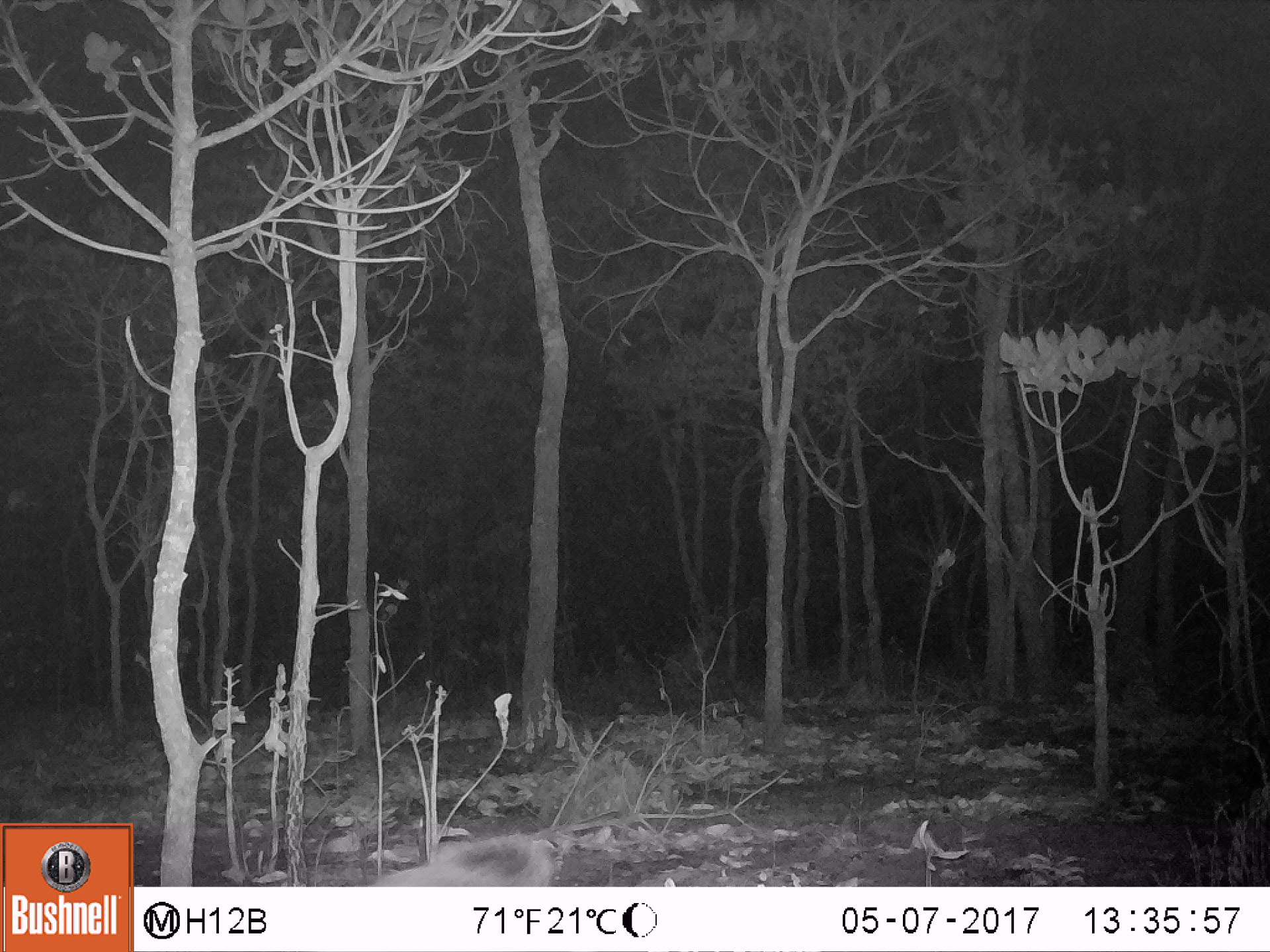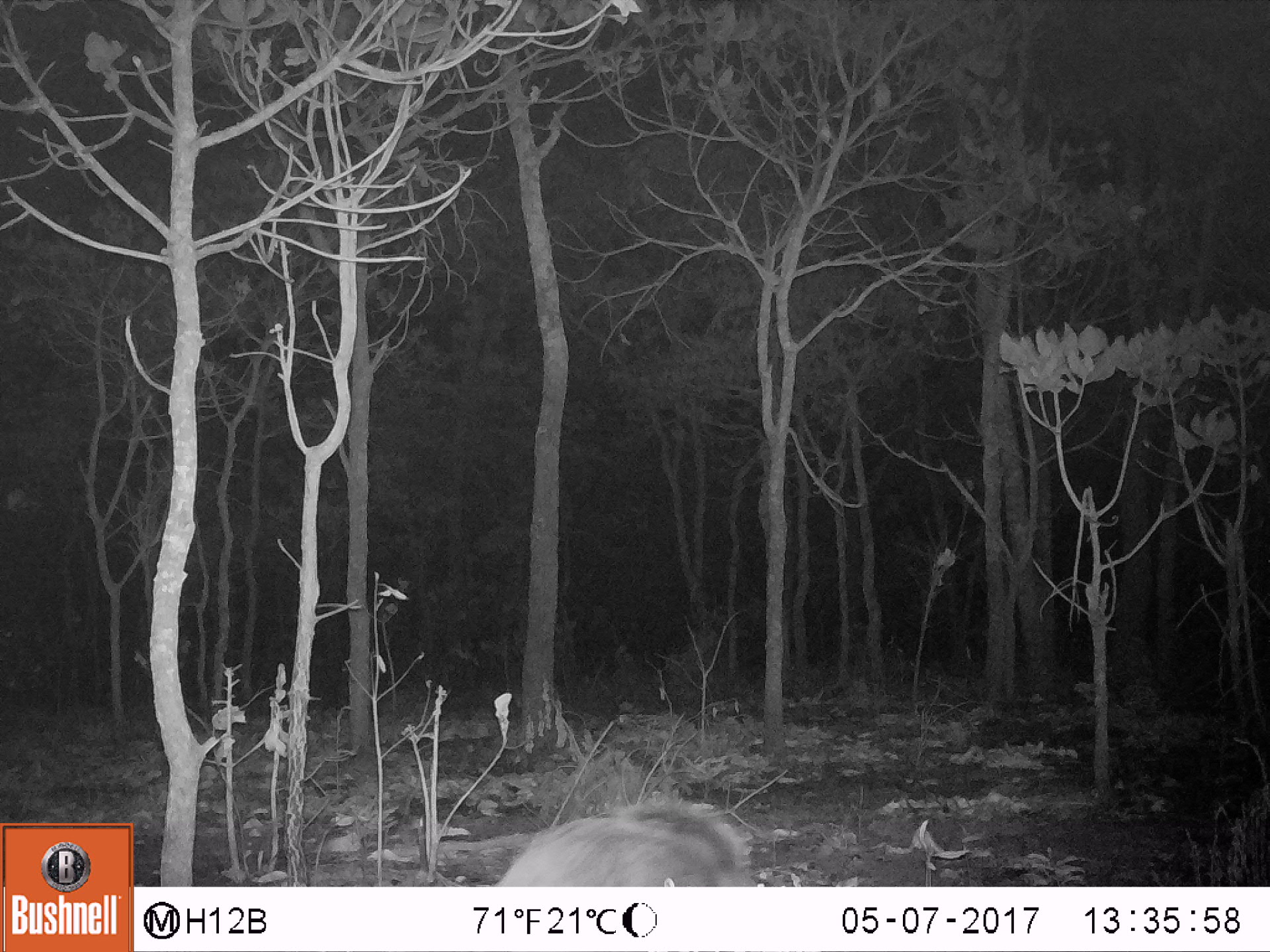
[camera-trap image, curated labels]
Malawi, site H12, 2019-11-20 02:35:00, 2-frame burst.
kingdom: Animalia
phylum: Chordata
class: Mammalia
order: Artiodactyla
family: Suidae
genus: Potamochoerus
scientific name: Potamochoerus larvatus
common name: bushpig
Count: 1.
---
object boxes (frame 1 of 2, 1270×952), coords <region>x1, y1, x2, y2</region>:
bushpig: <region>374, 828, 568, 880</region>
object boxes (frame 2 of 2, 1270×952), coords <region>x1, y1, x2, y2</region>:
bushpig: <region>481, 777, 775, 882</region>